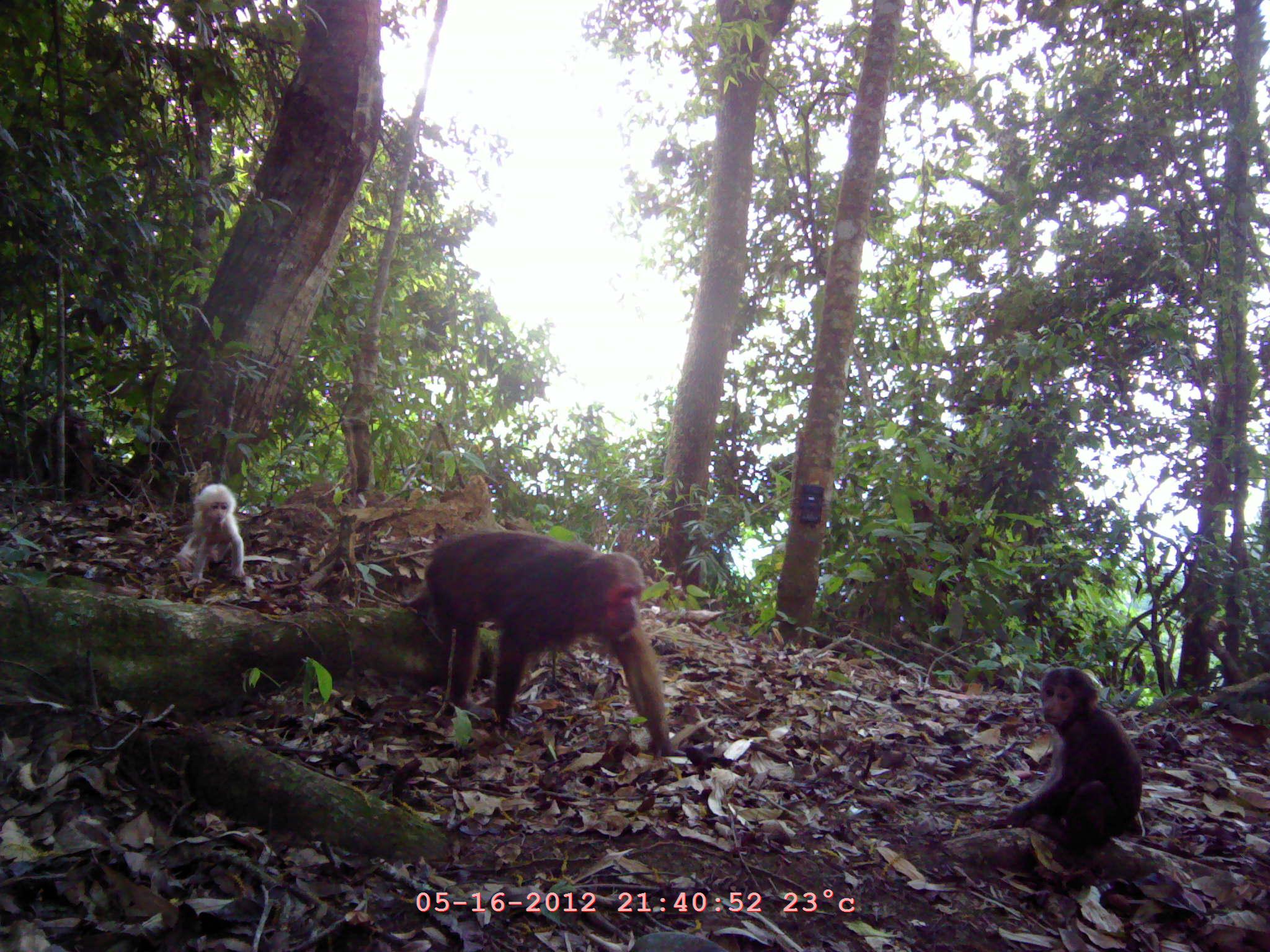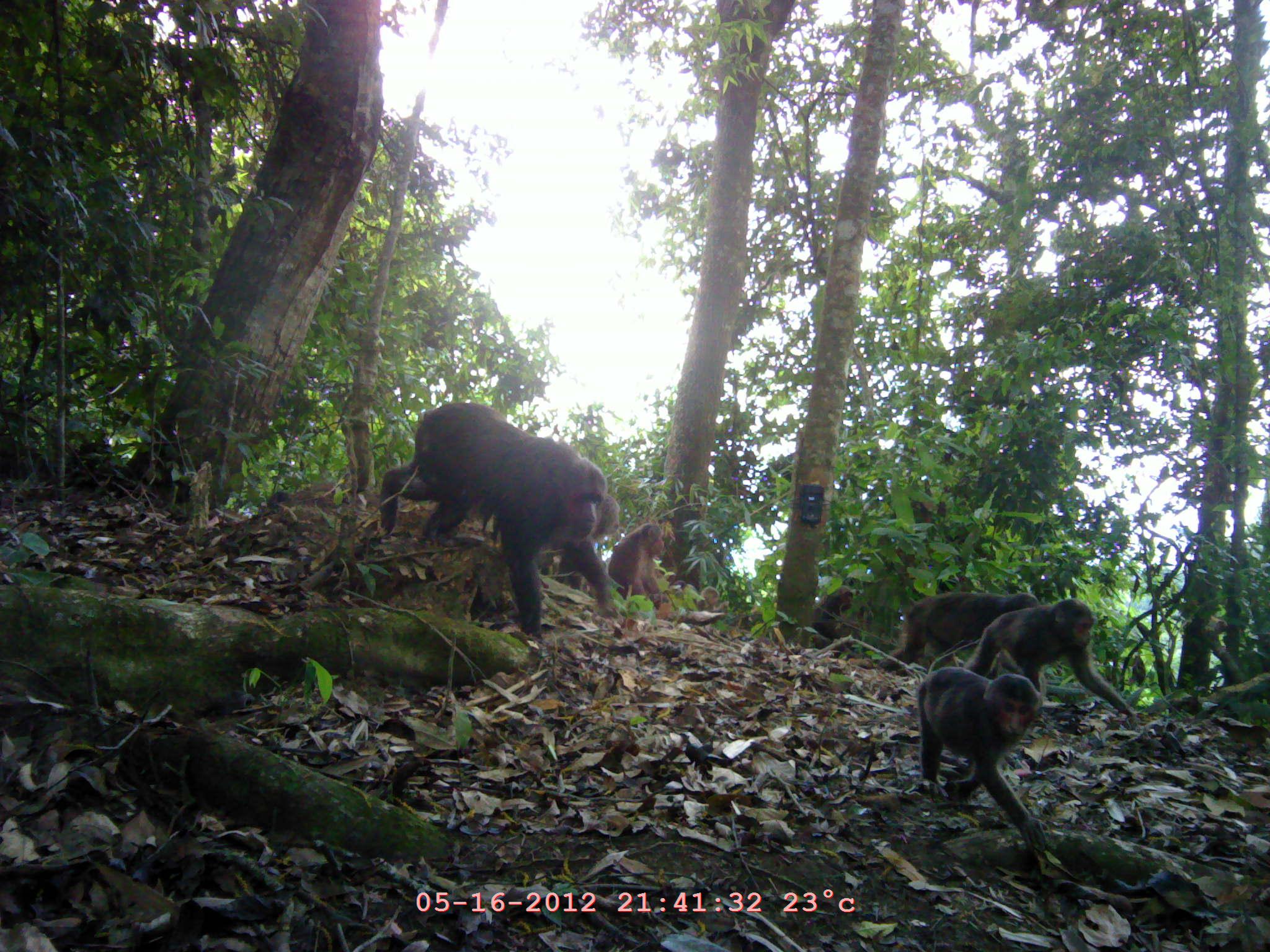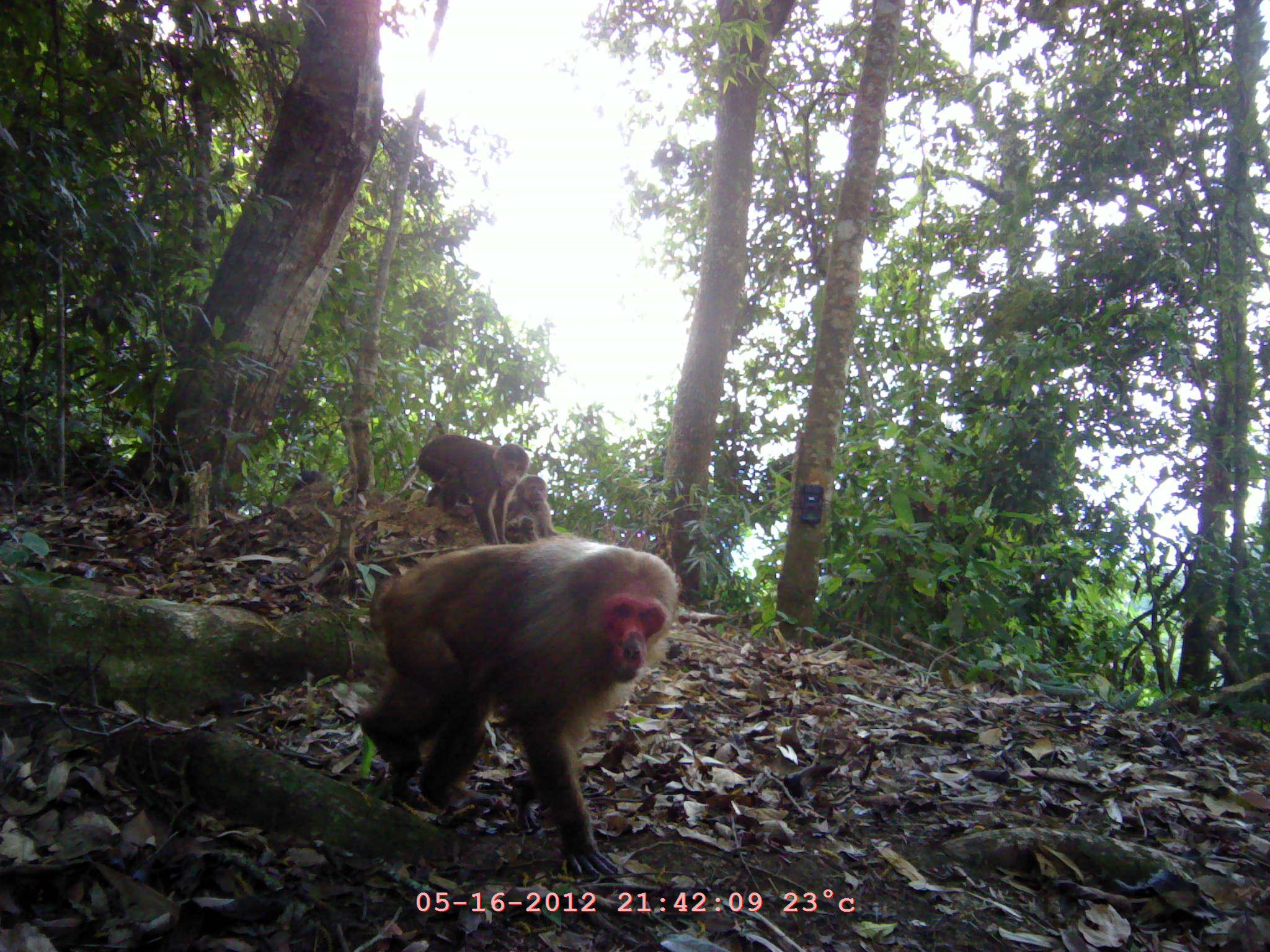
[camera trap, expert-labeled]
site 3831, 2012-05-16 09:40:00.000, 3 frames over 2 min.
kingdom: Animalia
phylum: Chordata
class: Mammalia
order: Primates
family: Cercopithecidae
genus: Macaca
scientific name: Macaca arctoides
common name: stump-tailed macaque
Macaca arctoides (stump-tailed macaque), count 3.